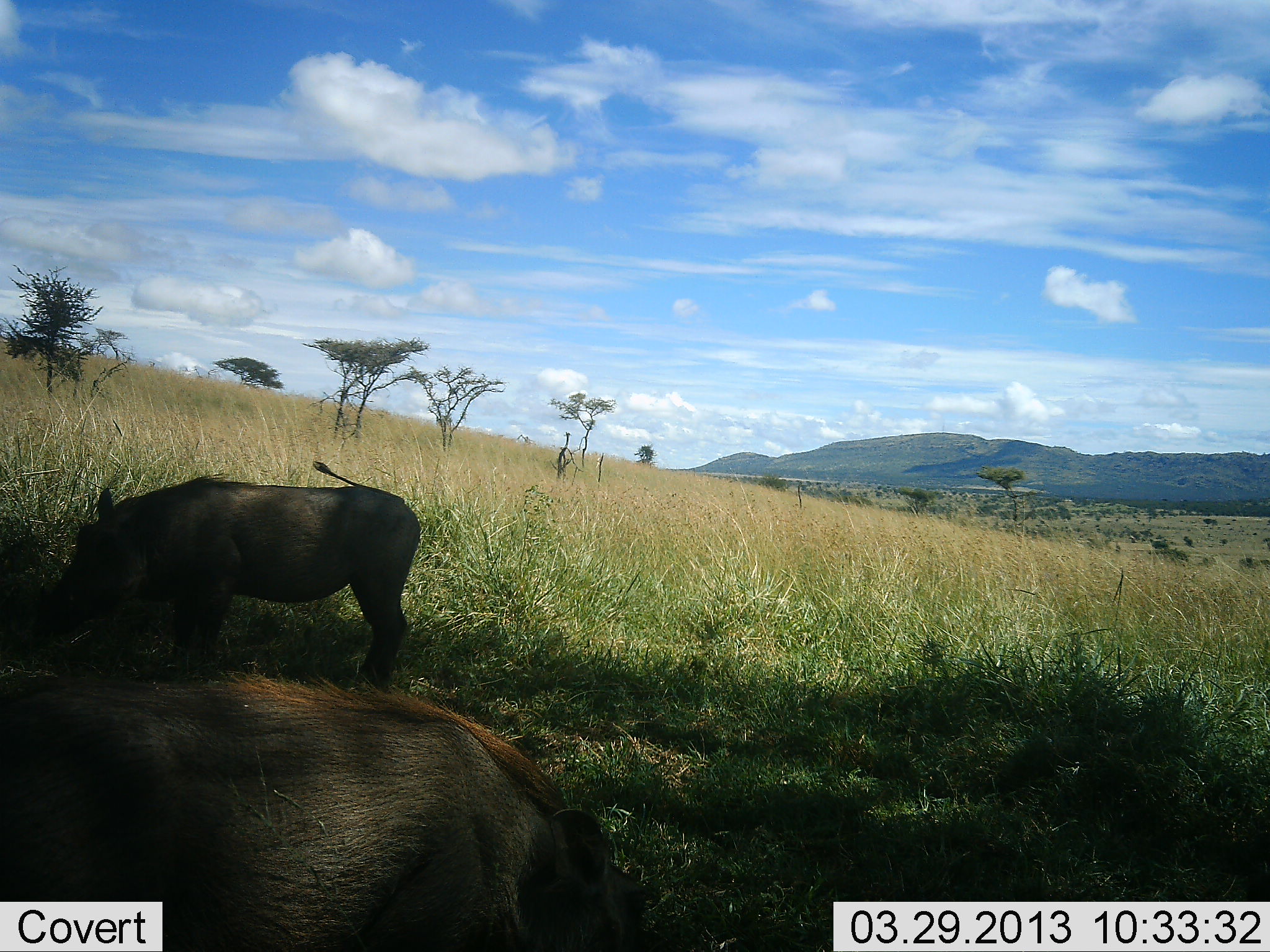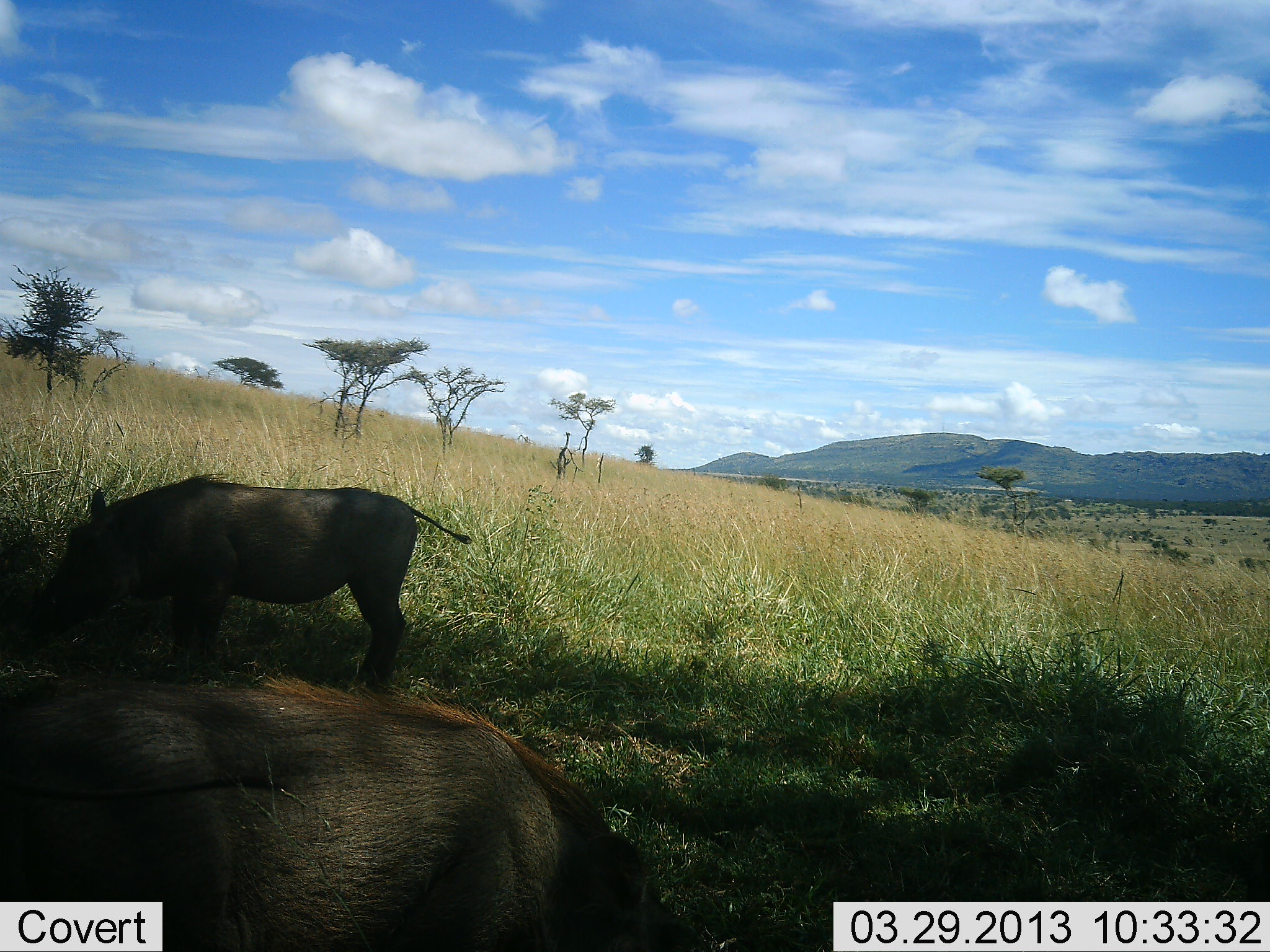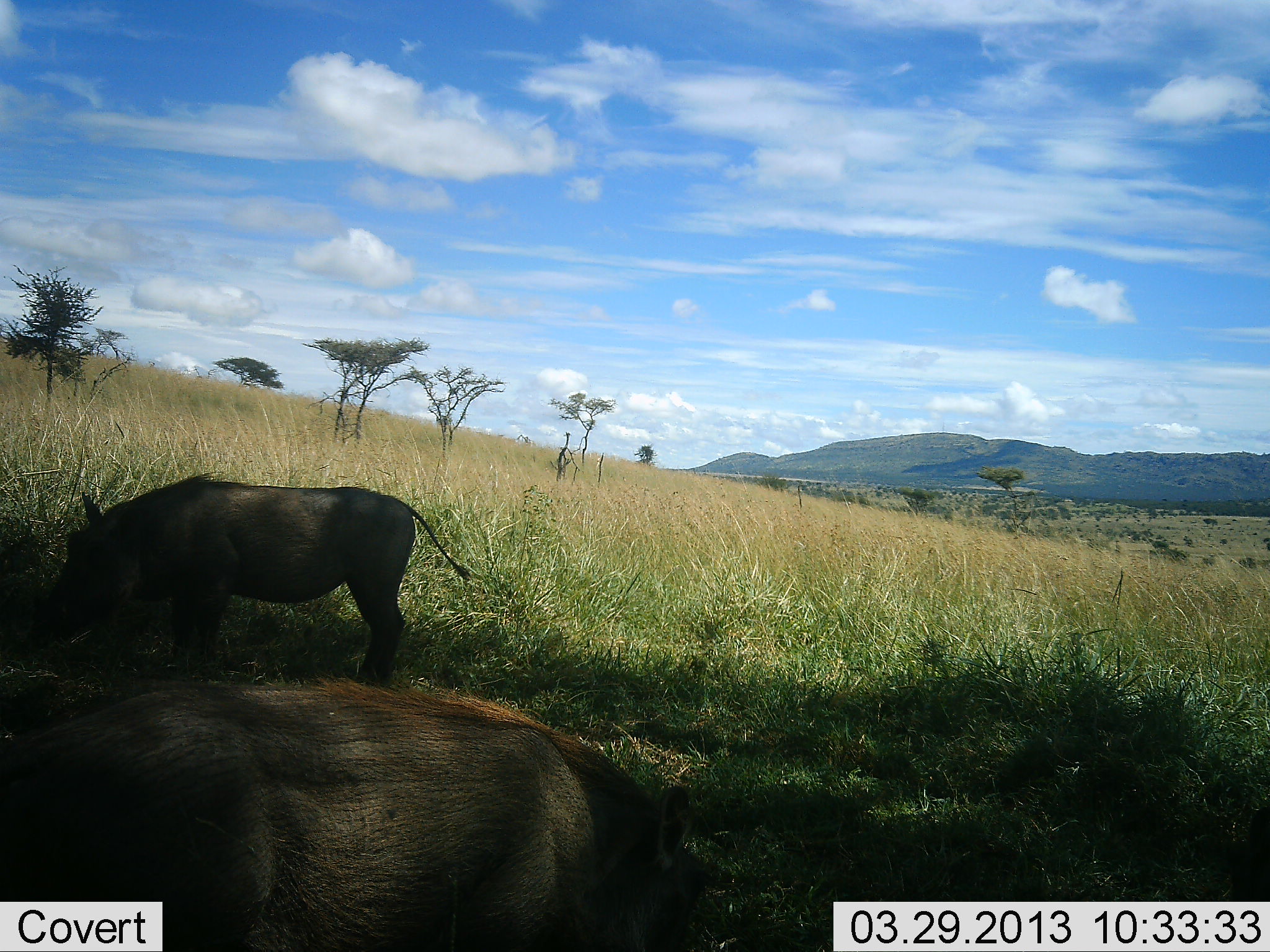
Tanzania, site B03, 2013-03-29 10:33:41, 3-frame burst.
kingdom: Animalia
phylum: Chordata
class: Mammalia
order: Artiodactyla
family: Suidae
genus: Phacochoerus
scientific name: Phacochoerus africanus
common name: warthog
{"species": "warthog (Phacochoerus africanus)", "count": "2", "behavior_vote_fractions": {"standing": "25%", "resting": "0%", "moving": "5%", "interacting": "0%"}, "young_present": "10%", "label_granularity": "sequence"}